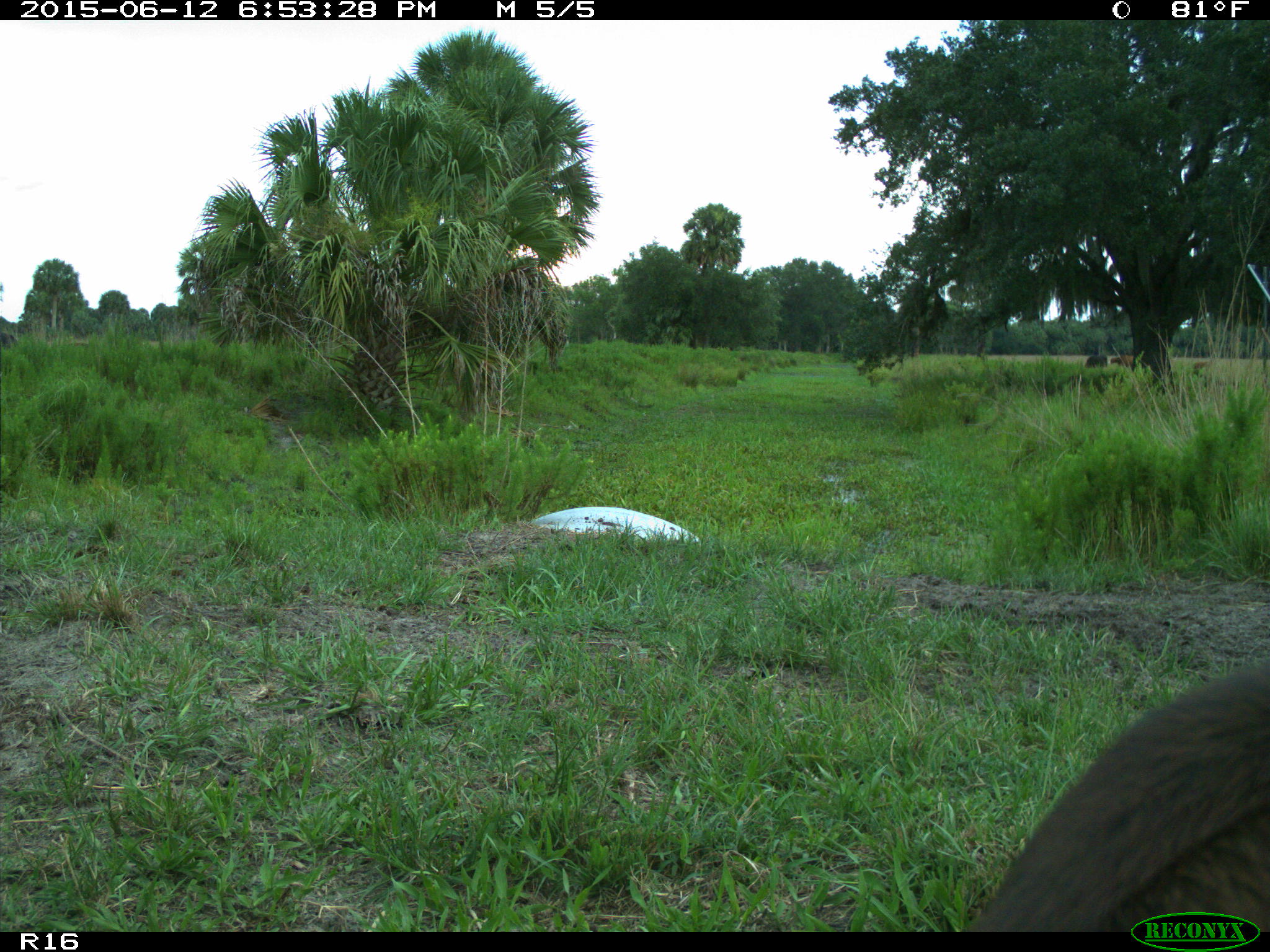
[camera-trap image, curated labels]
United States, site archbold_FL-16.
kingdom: Animalia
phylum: Chordata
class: Mammalia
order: Artiodactyla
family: Bovidae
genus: Bos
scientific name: Bos taurus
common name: domestic cow